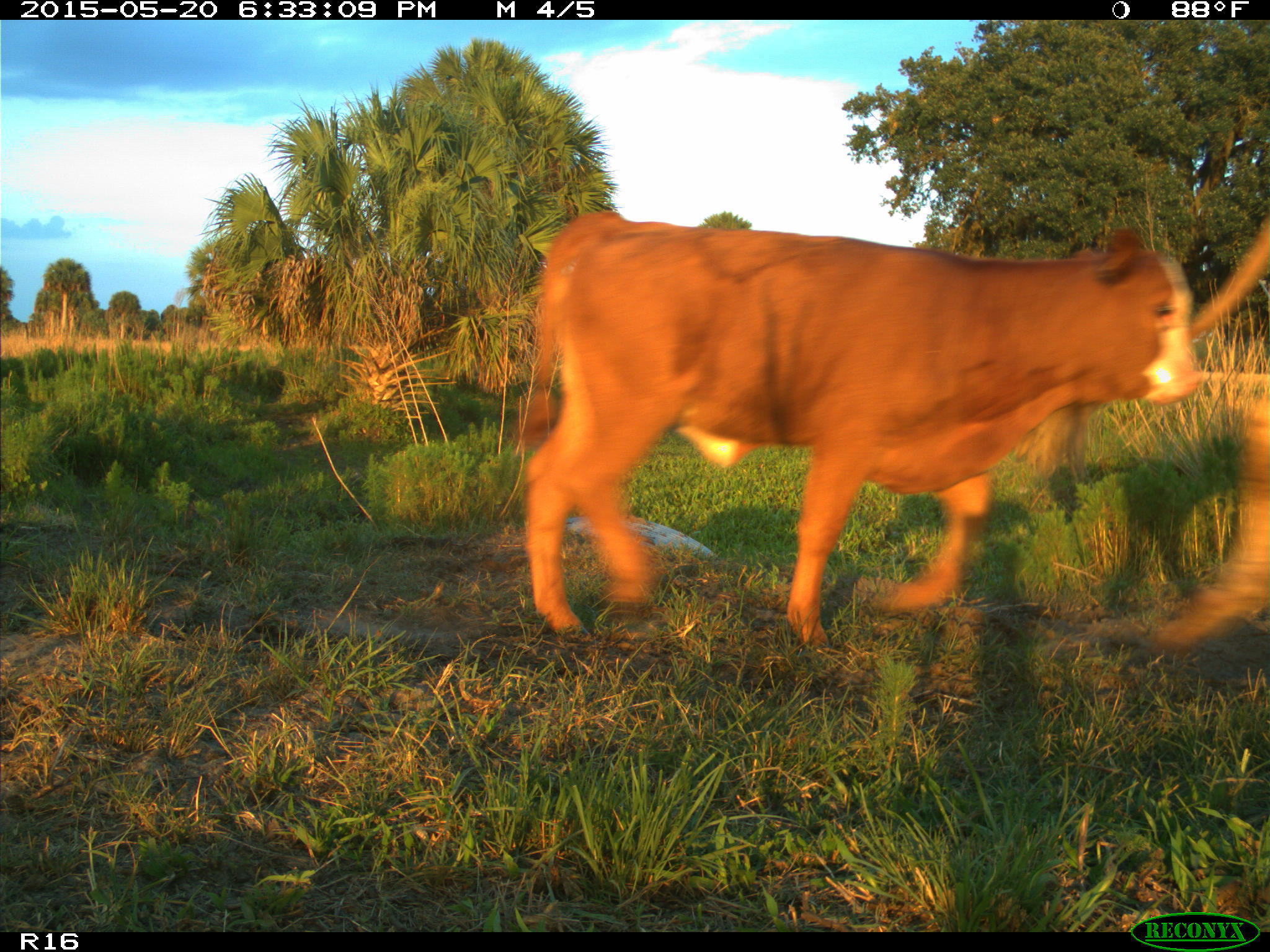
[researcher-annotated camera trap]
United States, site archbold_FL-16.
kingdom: Animalia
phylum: Chordata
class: Mammalia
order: Artiodactyla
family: Bovidae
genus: Bos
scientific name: Bos taurus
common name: domestic cow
Bos taurus (domestic cow).